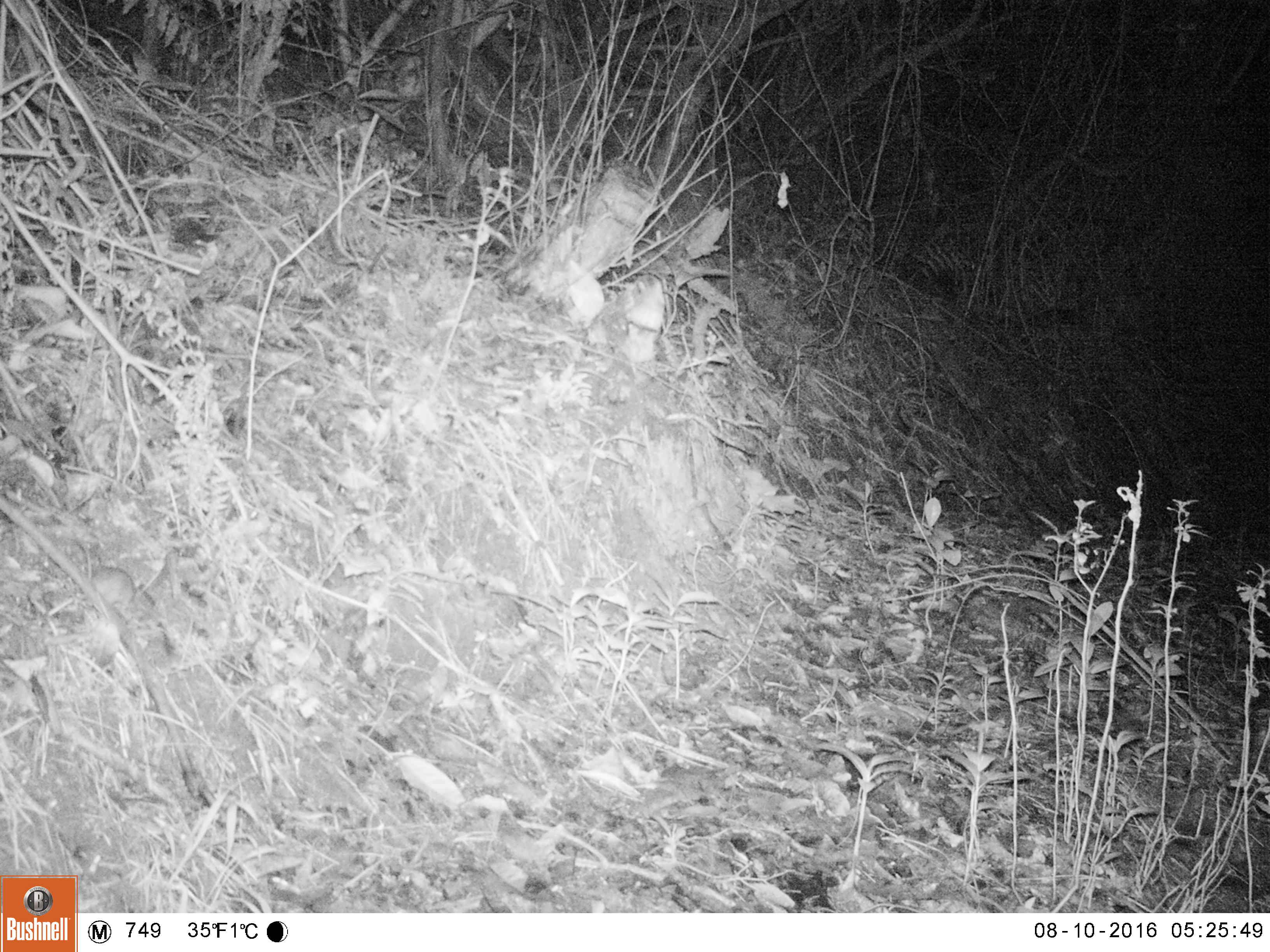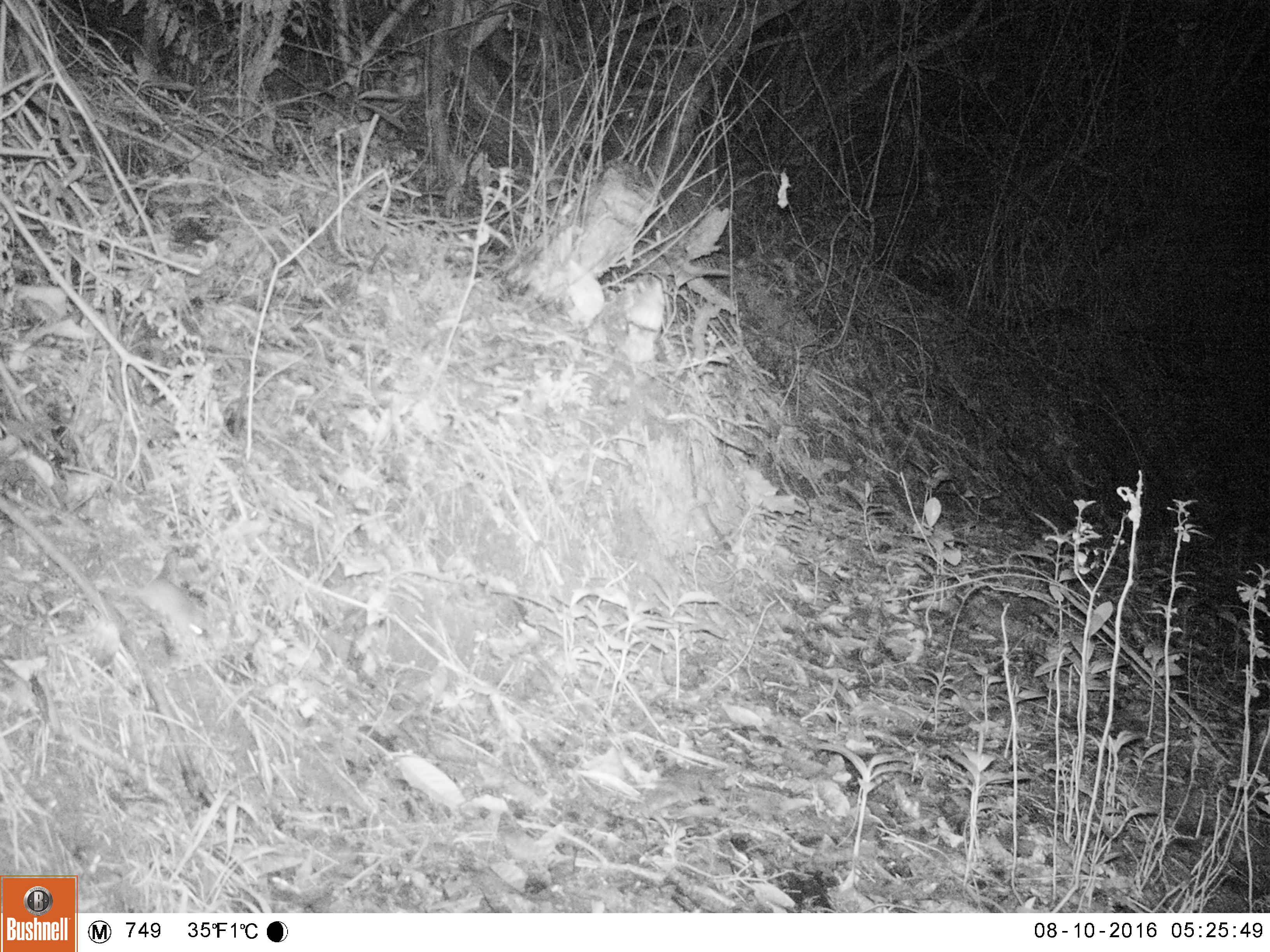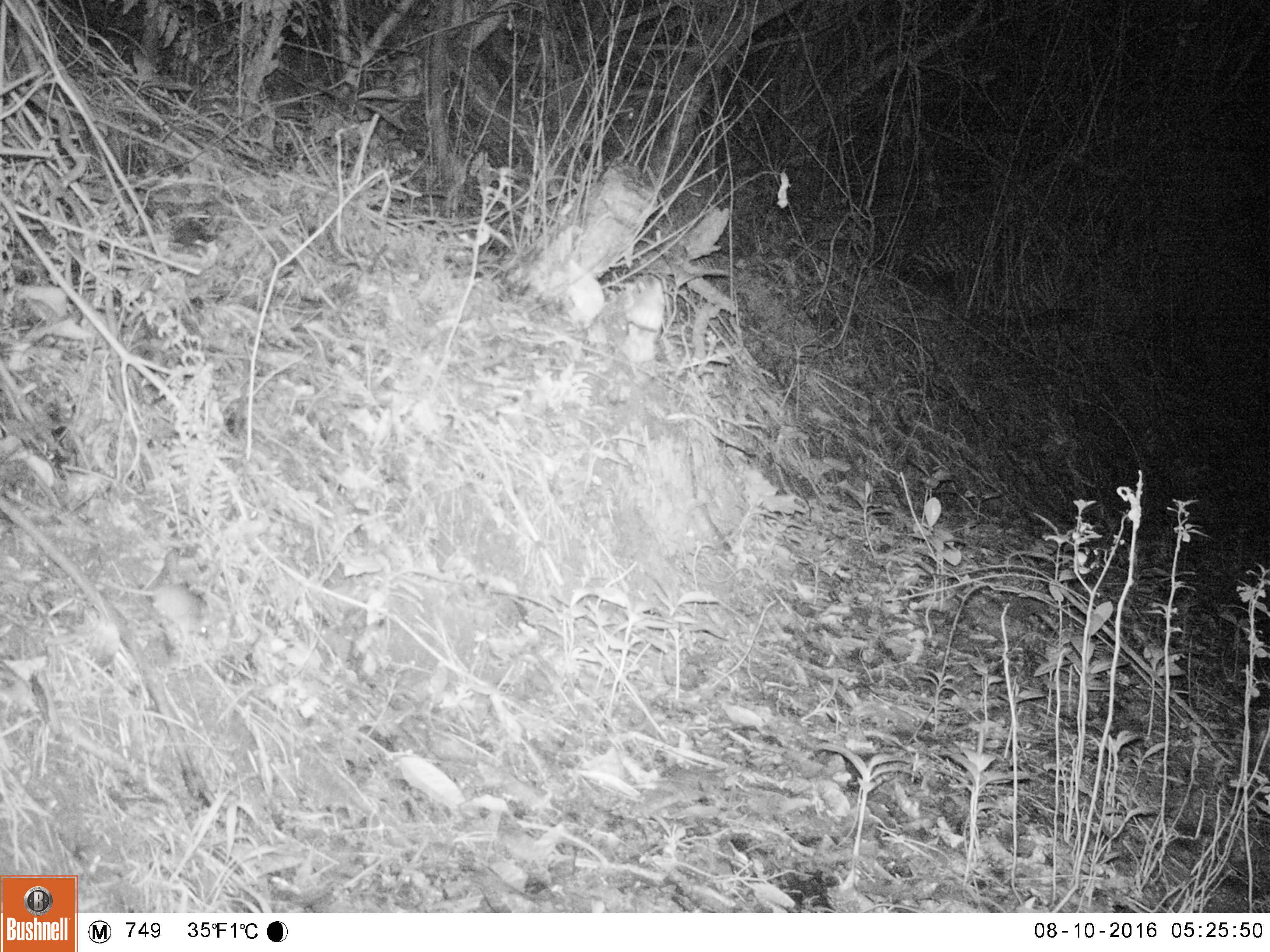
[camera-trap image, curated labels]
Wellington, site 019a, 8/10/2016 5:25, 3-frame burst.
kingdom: Animalia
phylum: Chordata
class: Mammalia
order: Rodentia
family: Muridae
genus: Mus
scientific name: Mus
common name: mouse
Mouse (Mus).